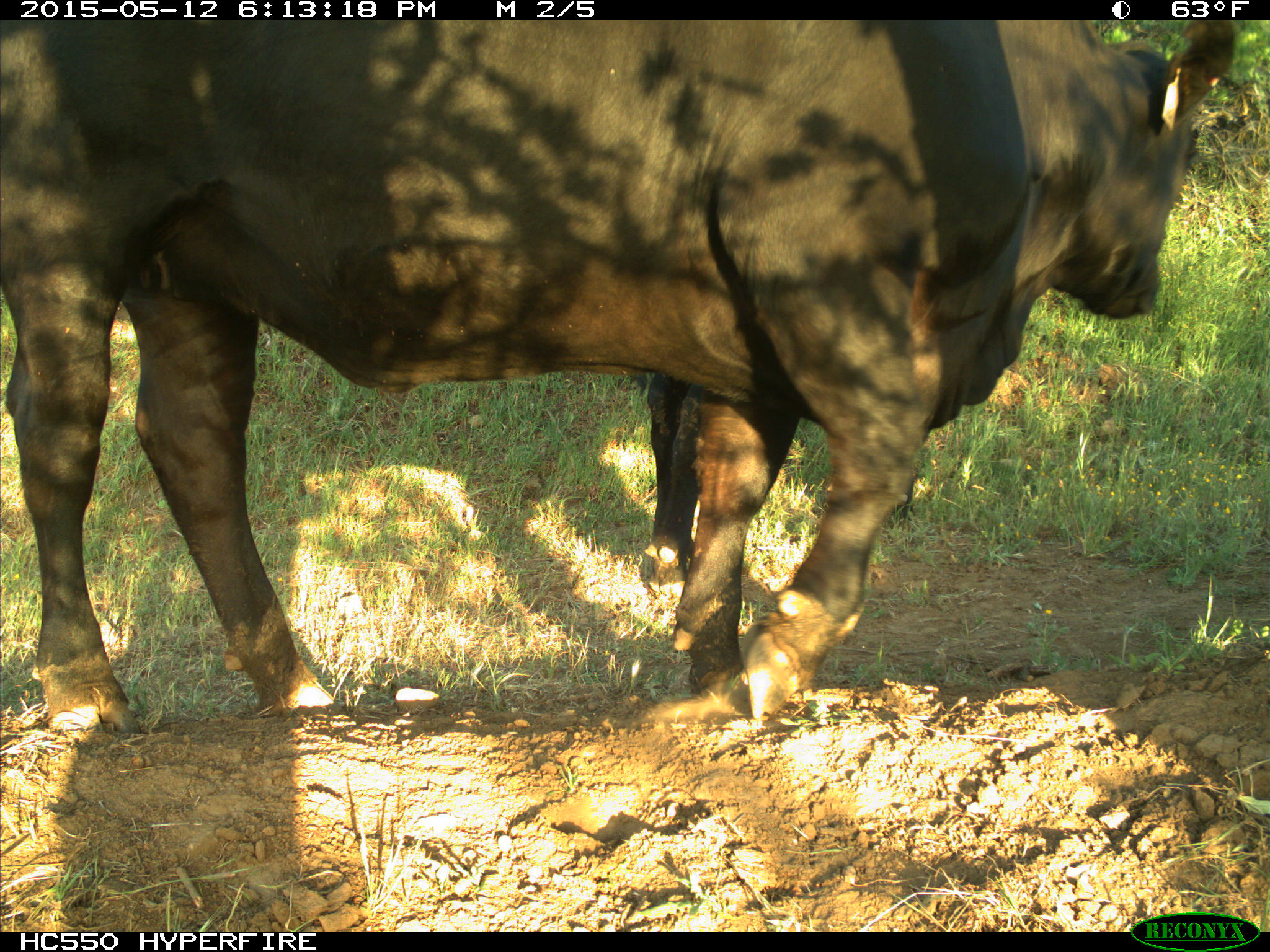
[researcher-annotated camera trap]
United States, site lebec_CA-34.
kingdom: Animalia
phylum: Chordata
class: Mammalia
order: Artiodactyla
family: Bovidae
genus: Bos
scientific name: Bos taurus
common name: domestic cow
Bos taurus (domestic cow).